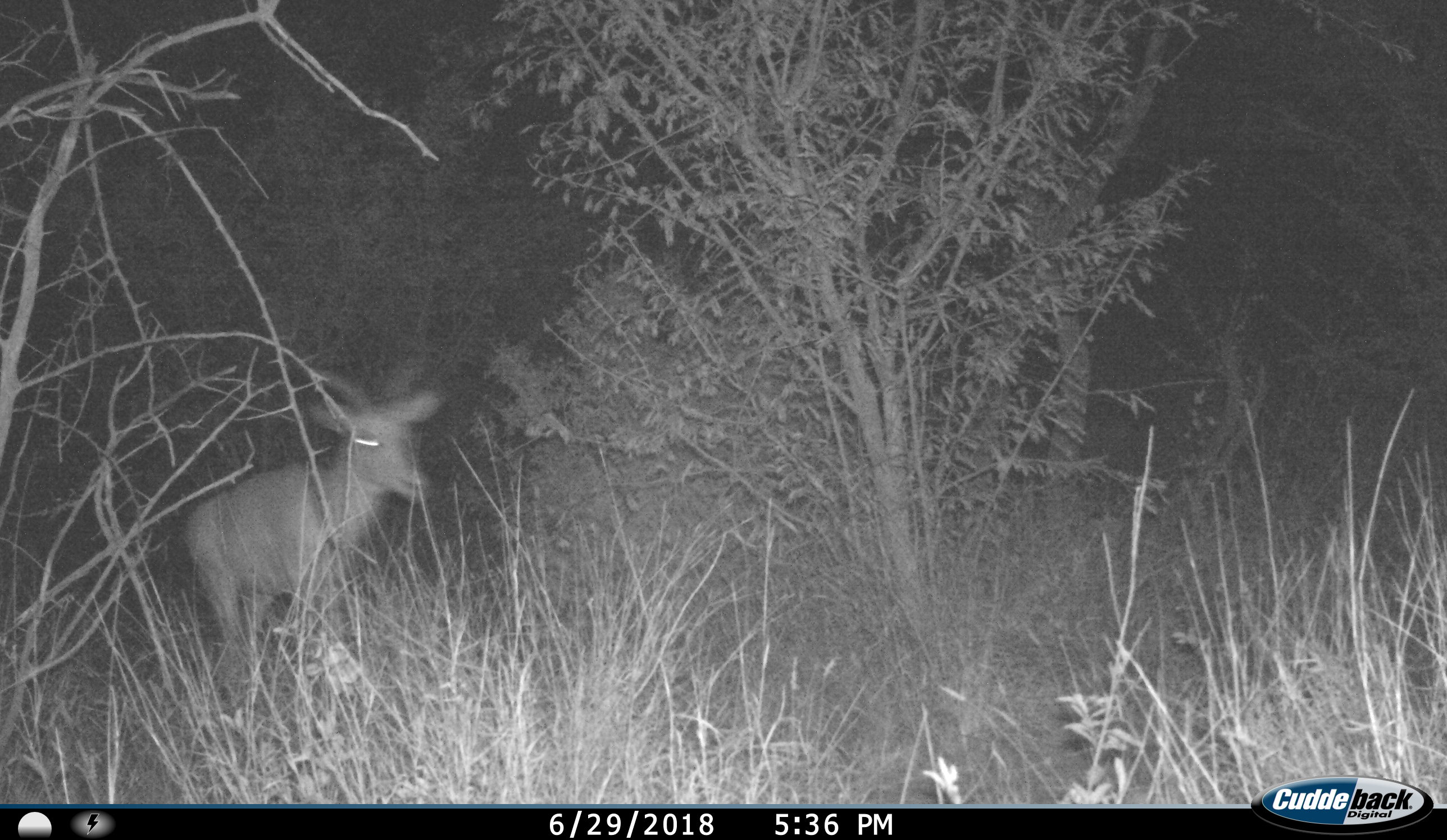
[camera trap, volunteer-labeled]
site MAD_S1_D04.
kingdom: Animalia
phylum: Chordata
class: Mammalia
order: Artiodactyla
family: Bovidae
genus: Aepyceros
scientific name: Aepyceros melampus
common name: impala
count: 1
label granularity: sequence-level